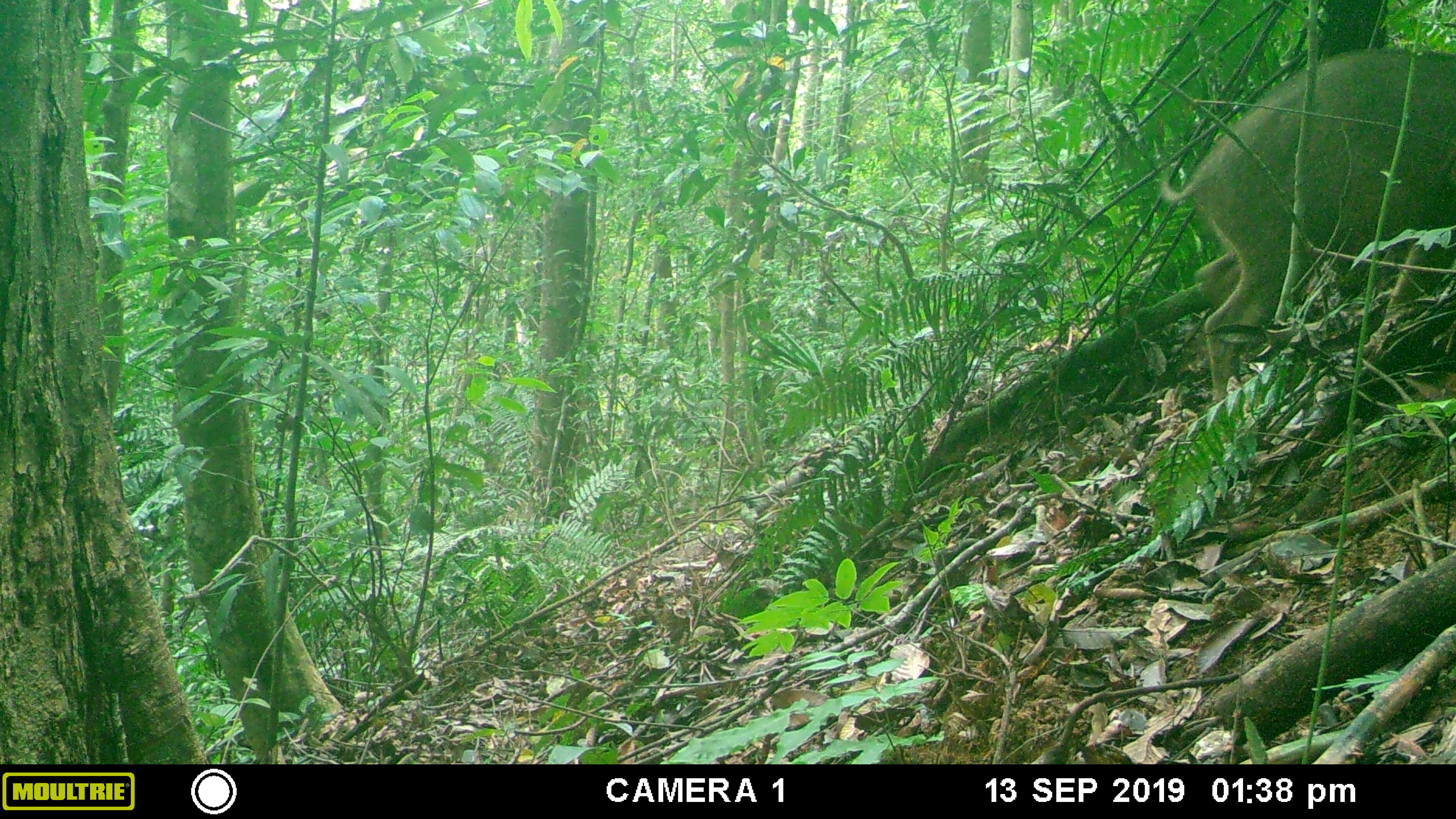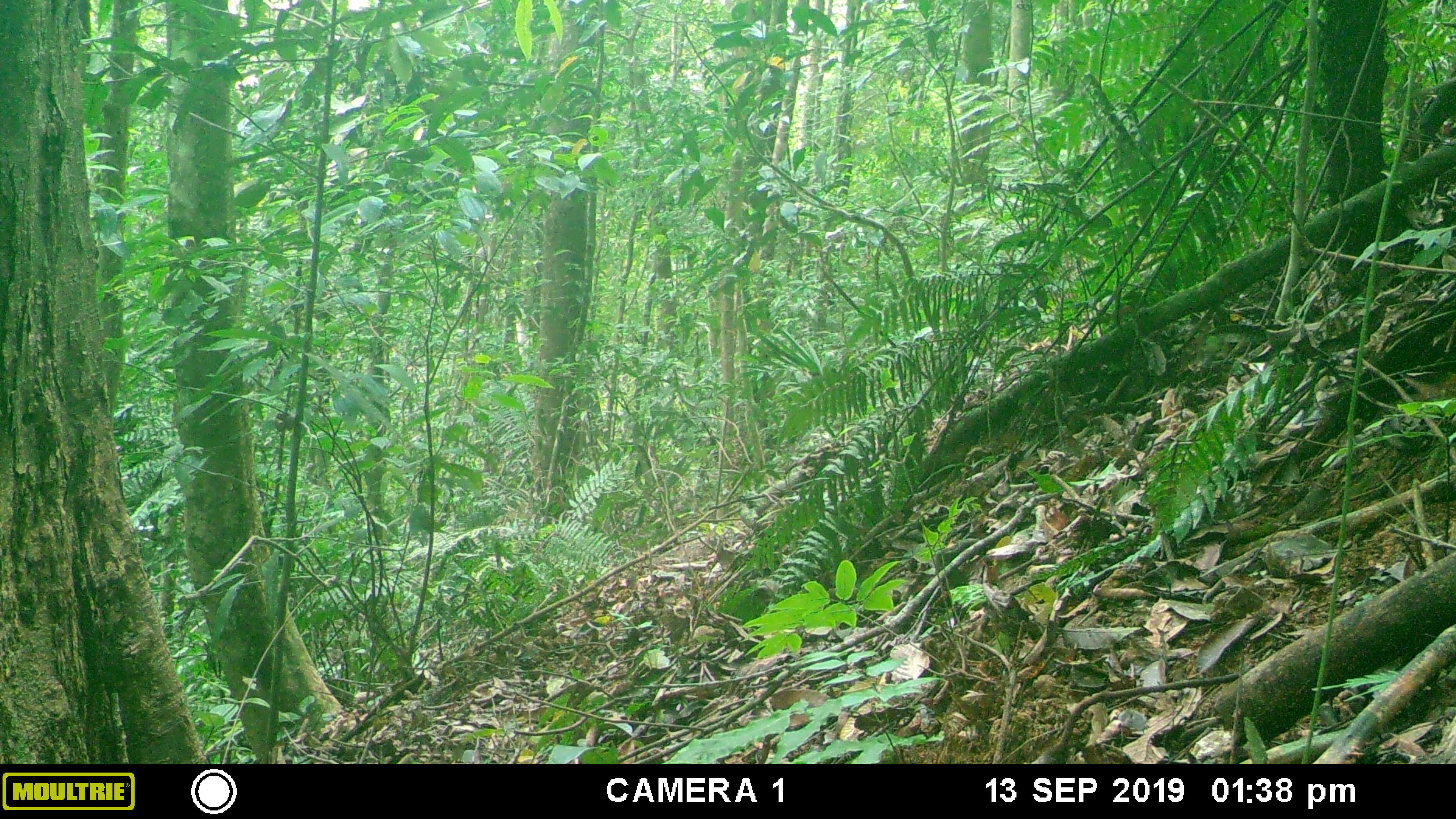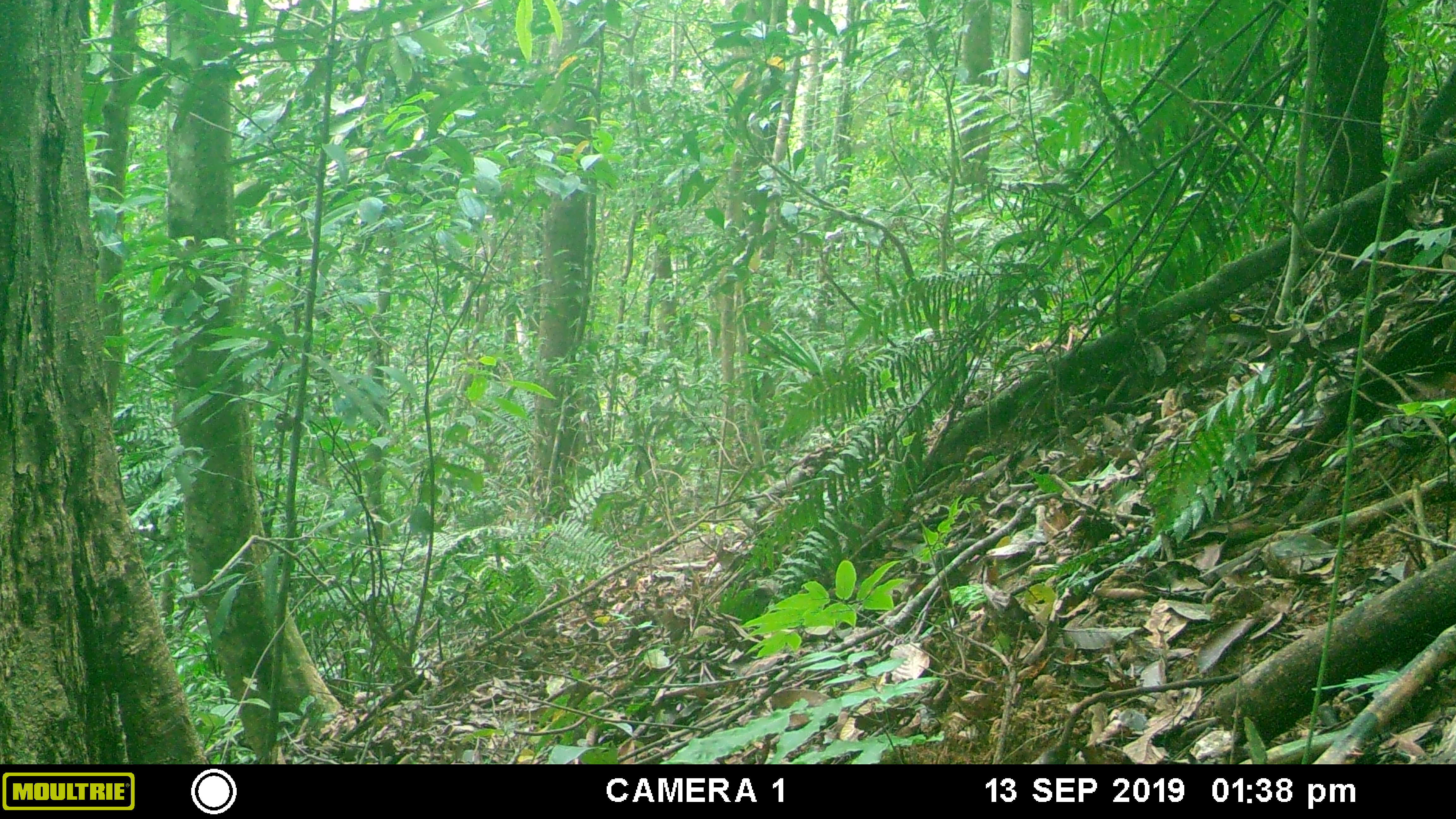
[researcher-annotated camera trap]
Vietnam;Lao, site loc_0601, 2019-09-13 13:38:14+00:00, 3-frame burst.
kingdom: Animalia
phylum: Chordata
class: Mammalia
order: Artiodactyla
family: Suidae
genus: Sus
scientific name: Sus scrofa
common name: eurasian wild pig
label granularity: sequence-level